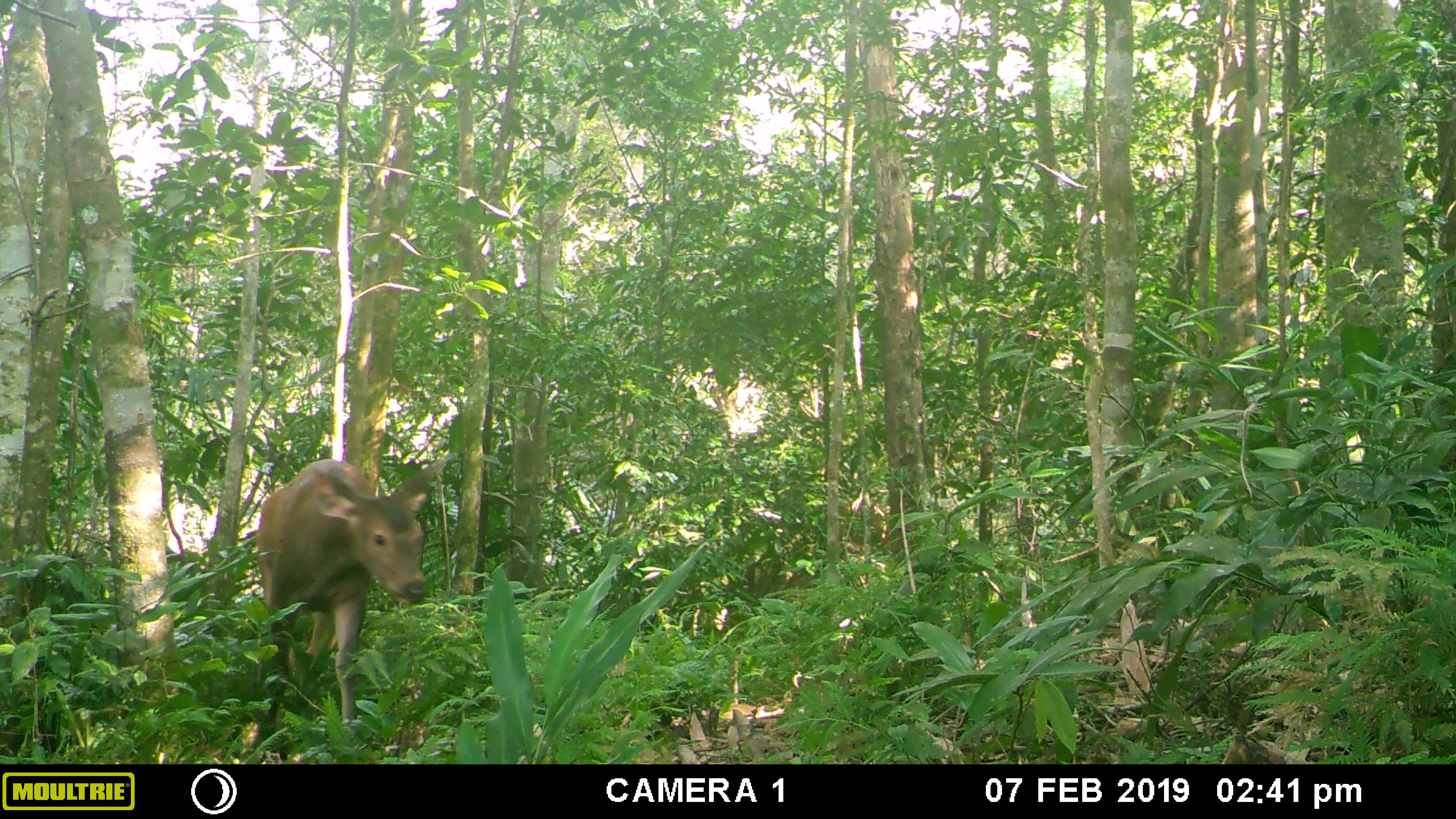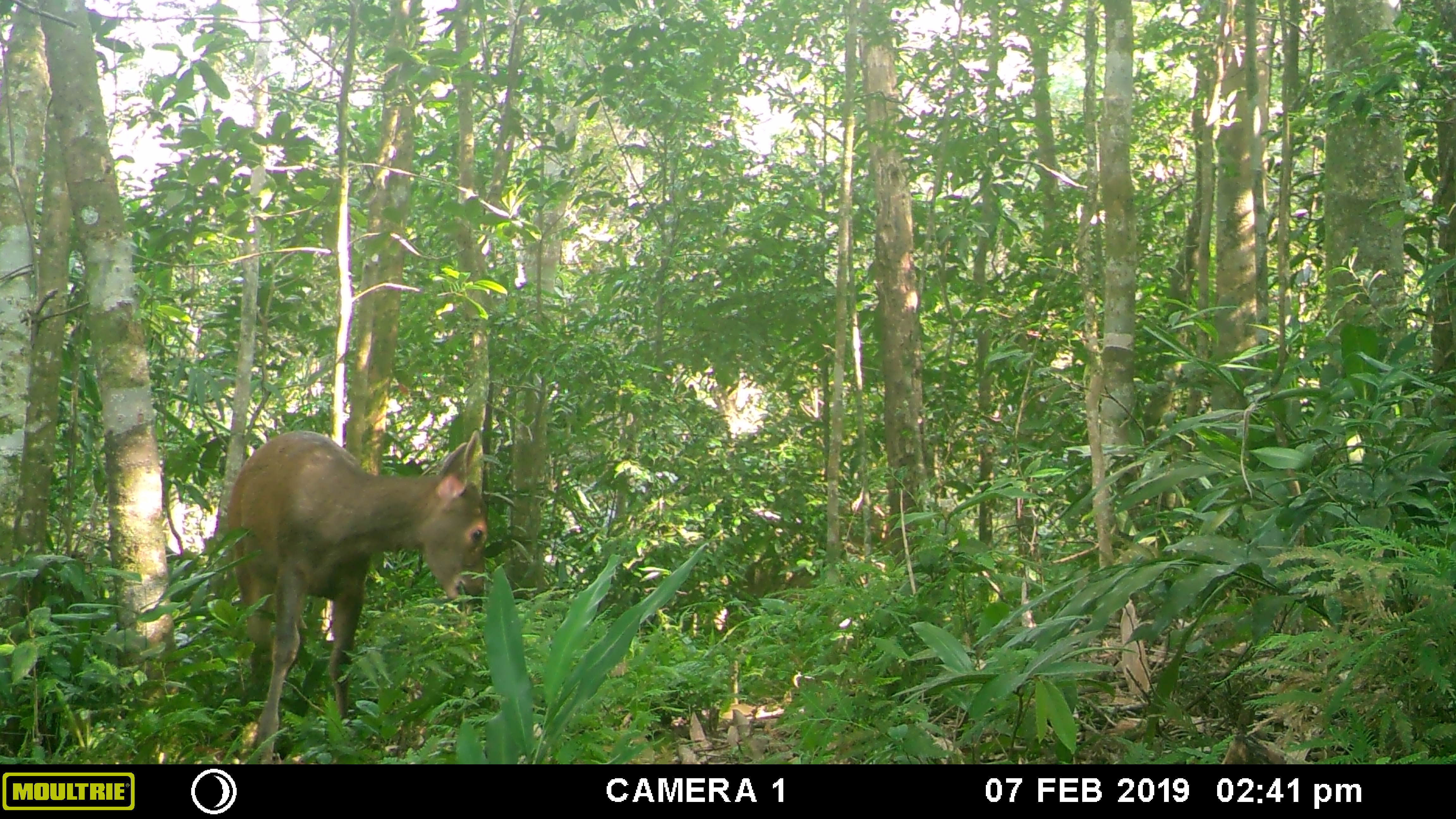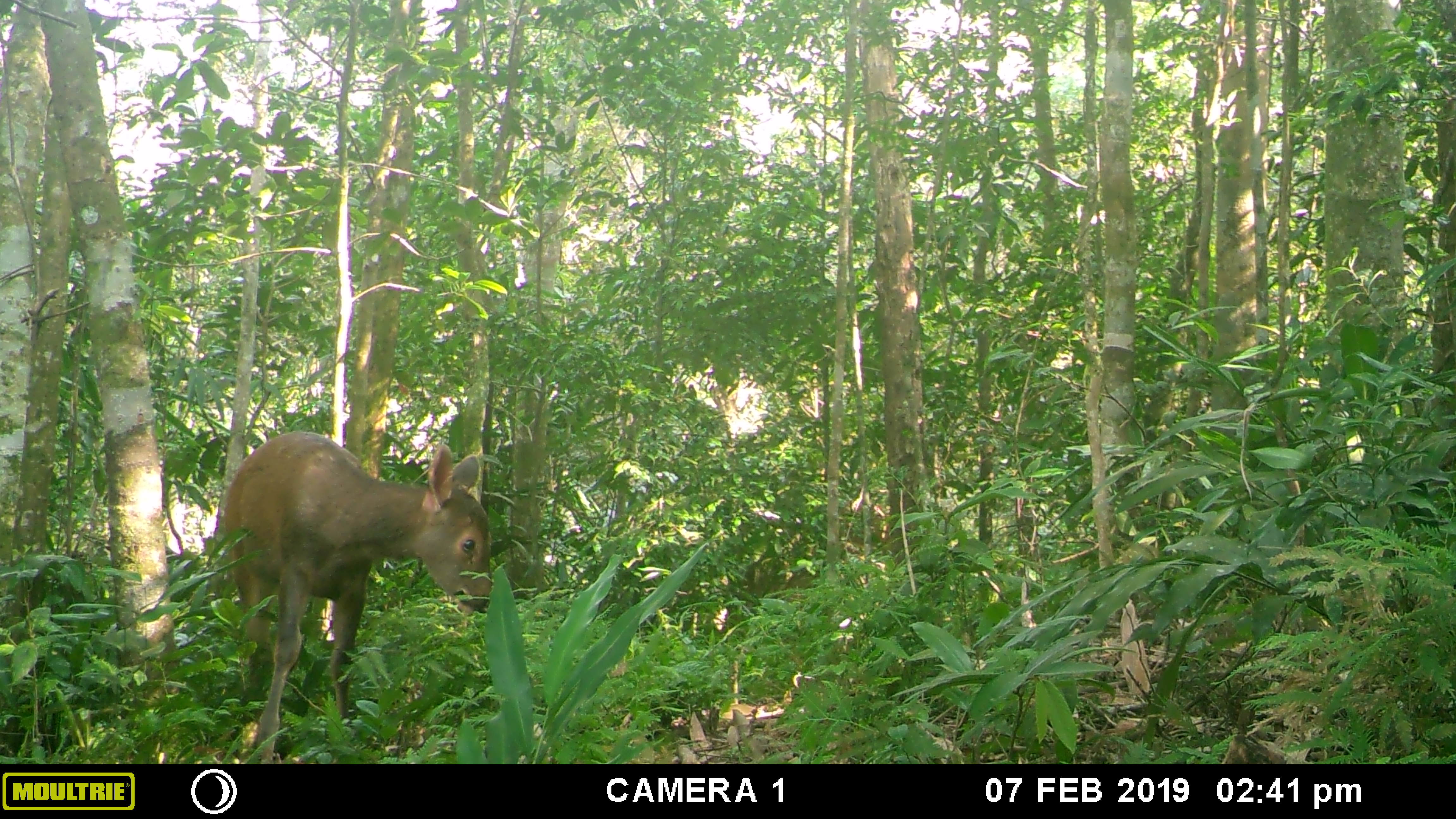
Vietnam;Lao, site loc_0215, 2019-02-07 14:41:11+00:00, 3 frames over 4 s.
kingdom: Animalia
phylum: Chordata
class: Mammalia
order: Artiodactyla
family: Cervidae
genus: Rusa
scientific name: Rusa unicolor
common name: sambar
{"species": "sambar (Rusa unicolor)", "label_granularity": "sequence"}